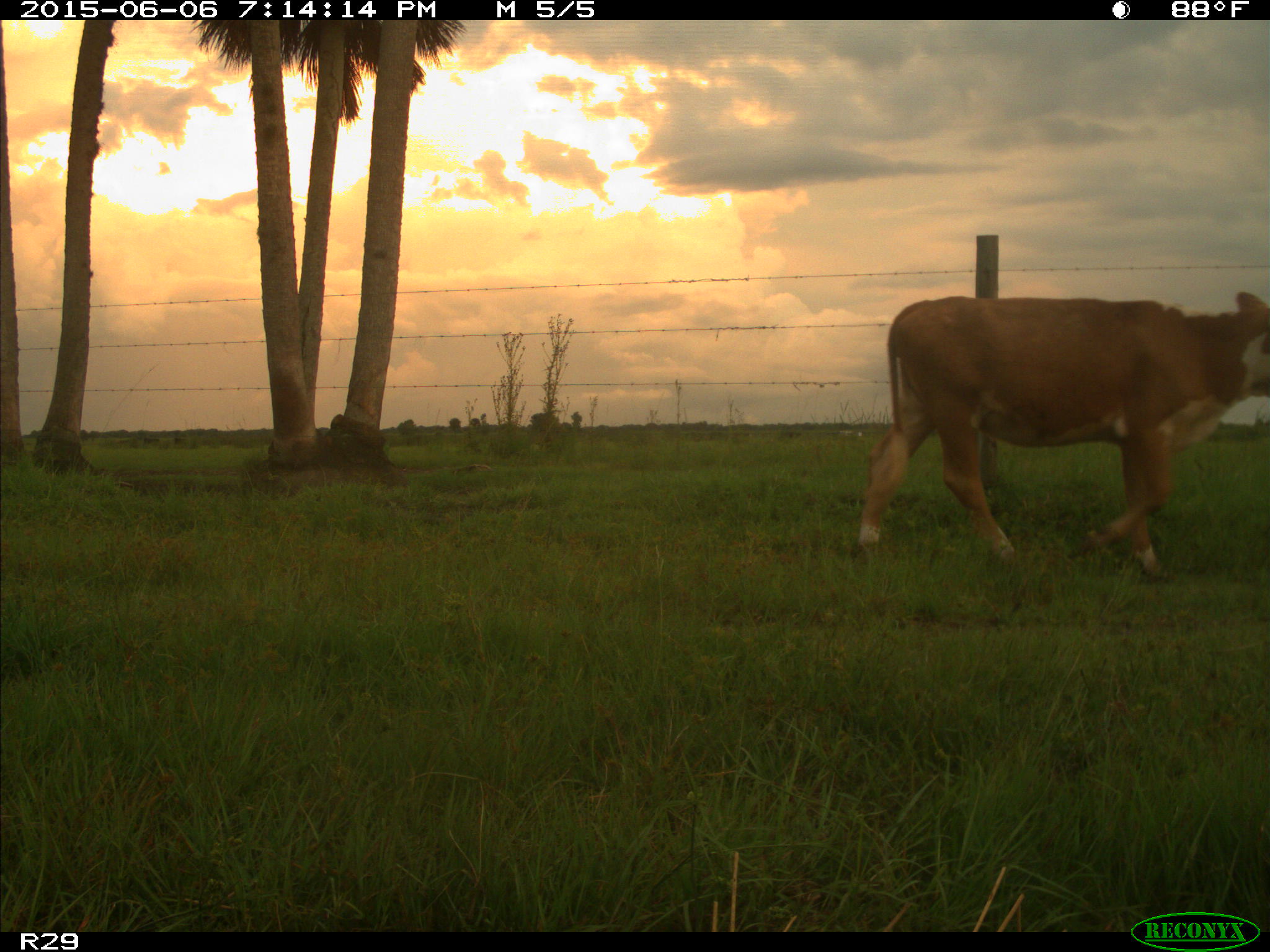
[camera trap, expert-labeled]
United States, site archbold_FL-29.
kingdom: Animalia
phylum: Chordata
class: Mammalia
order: Artiodactyla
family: Bovidae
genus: Bos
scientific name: Bos taurus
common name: domestic cow